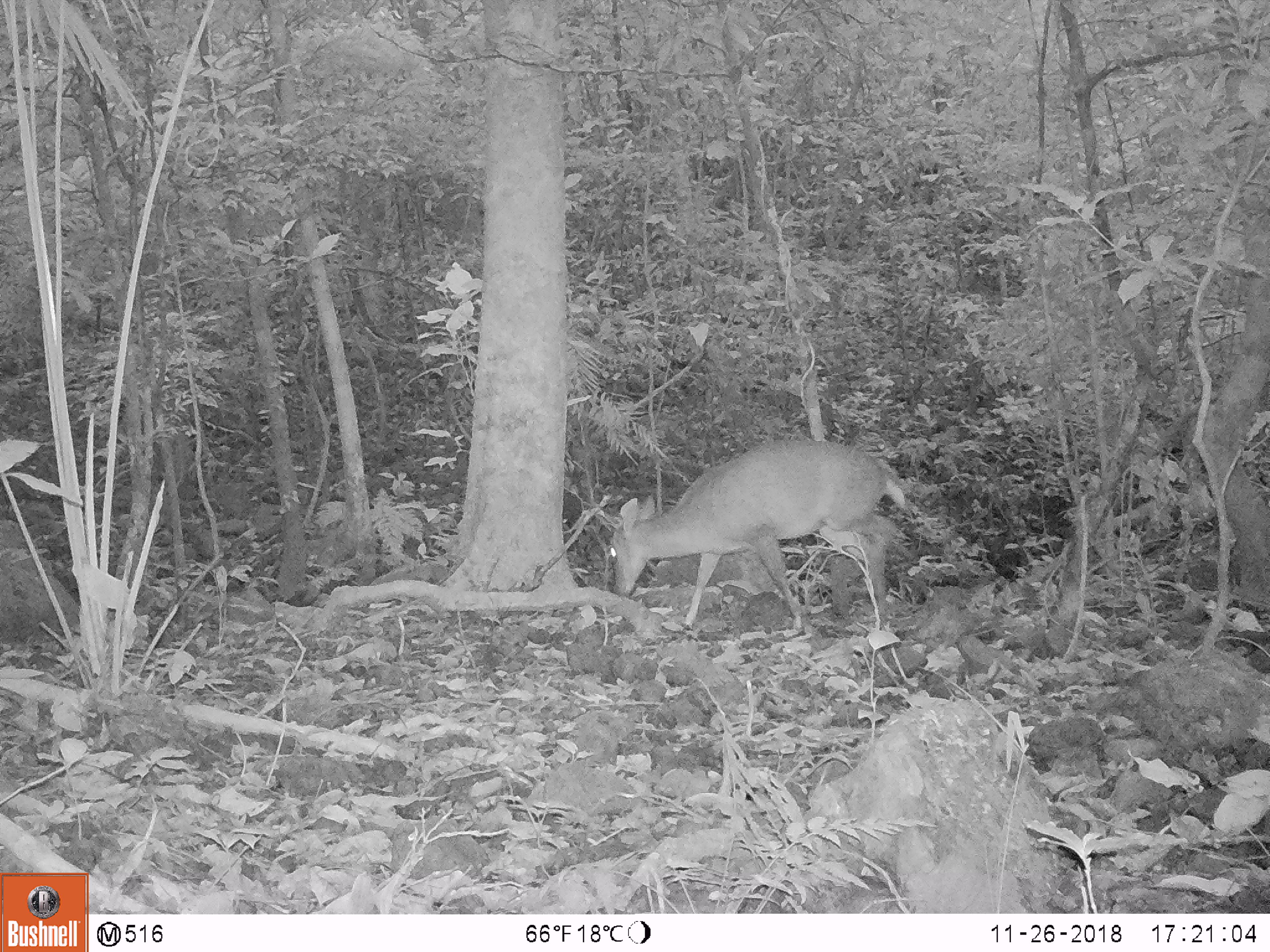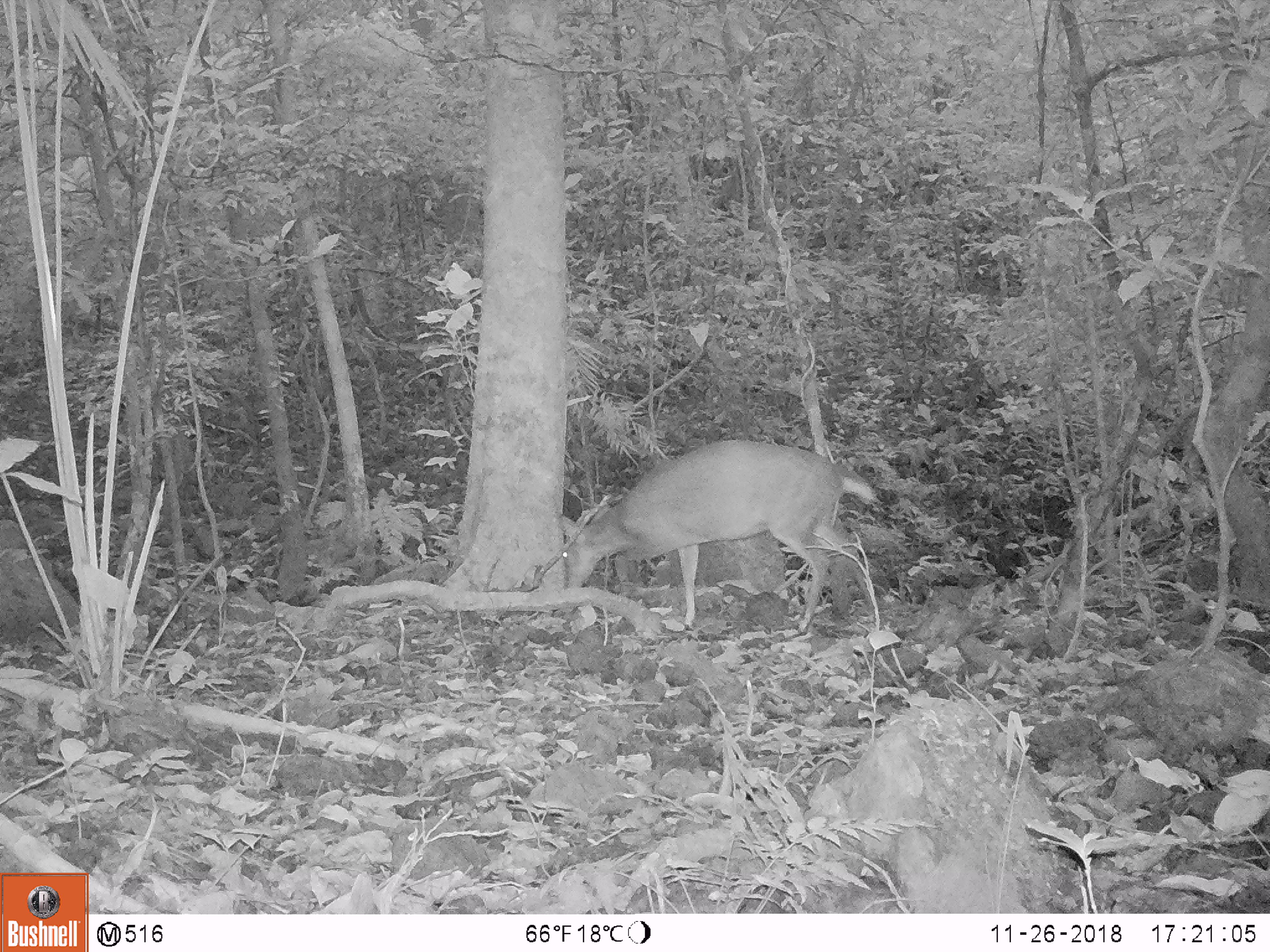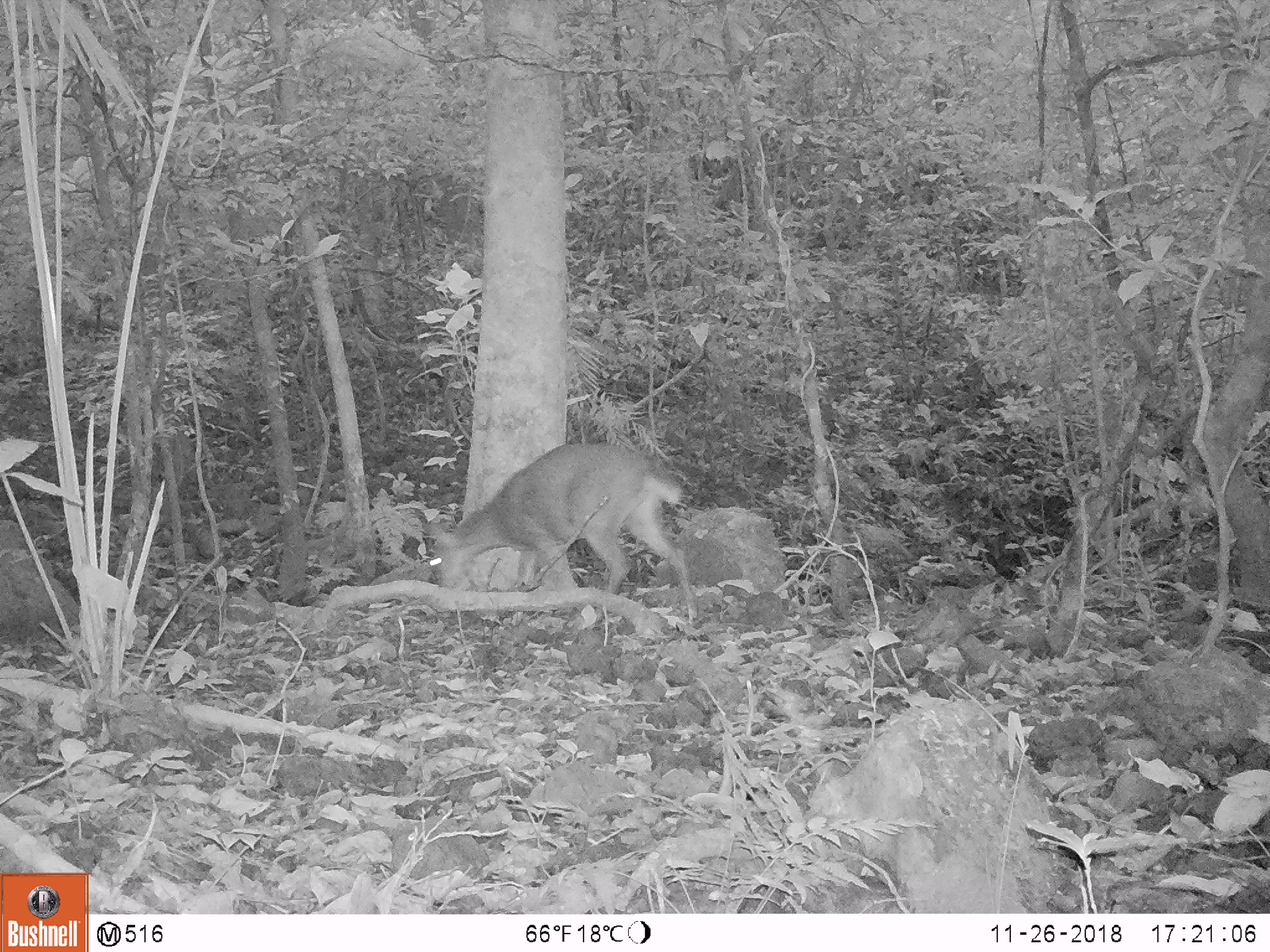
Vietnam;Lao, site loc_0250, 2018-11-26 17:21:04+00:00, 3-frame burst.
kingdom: Animalia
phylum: Chordata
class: Mammalia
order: Artiodactyla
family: Cervidae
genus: Muntiacus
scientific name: Muntiacus vuquangensis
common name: large-antlered muntjac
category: large antlered muntjac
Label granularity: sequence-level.